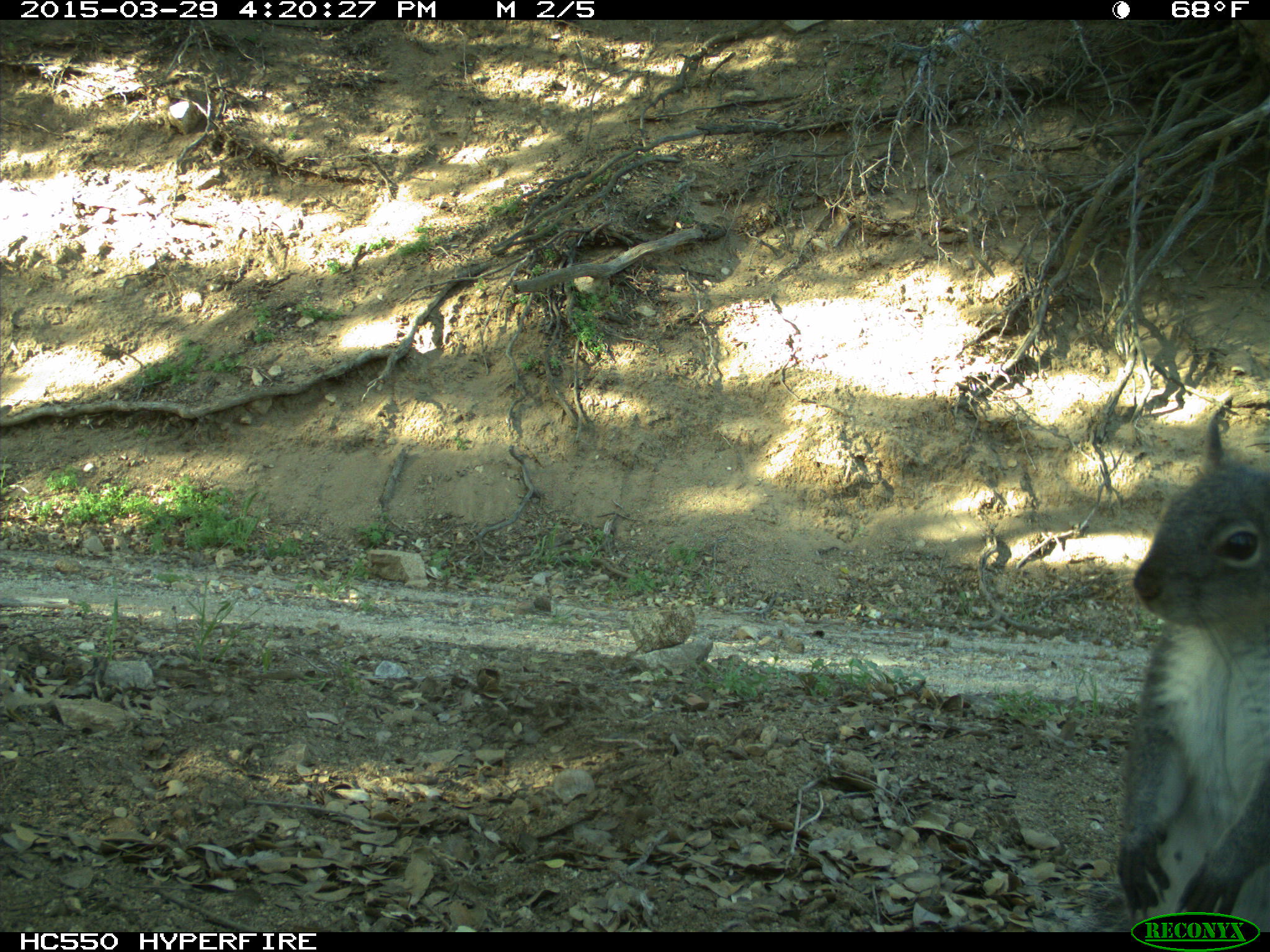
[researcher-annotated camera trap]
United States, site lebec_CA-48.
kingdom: Animalia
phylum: Chordata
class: Mammalia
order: Rodentia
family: Sciuridae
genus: Sciurus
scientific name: Sciurus carolinensis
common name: eastern gray squirrel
Sciurus carolinensis (eastern gray squirrel).